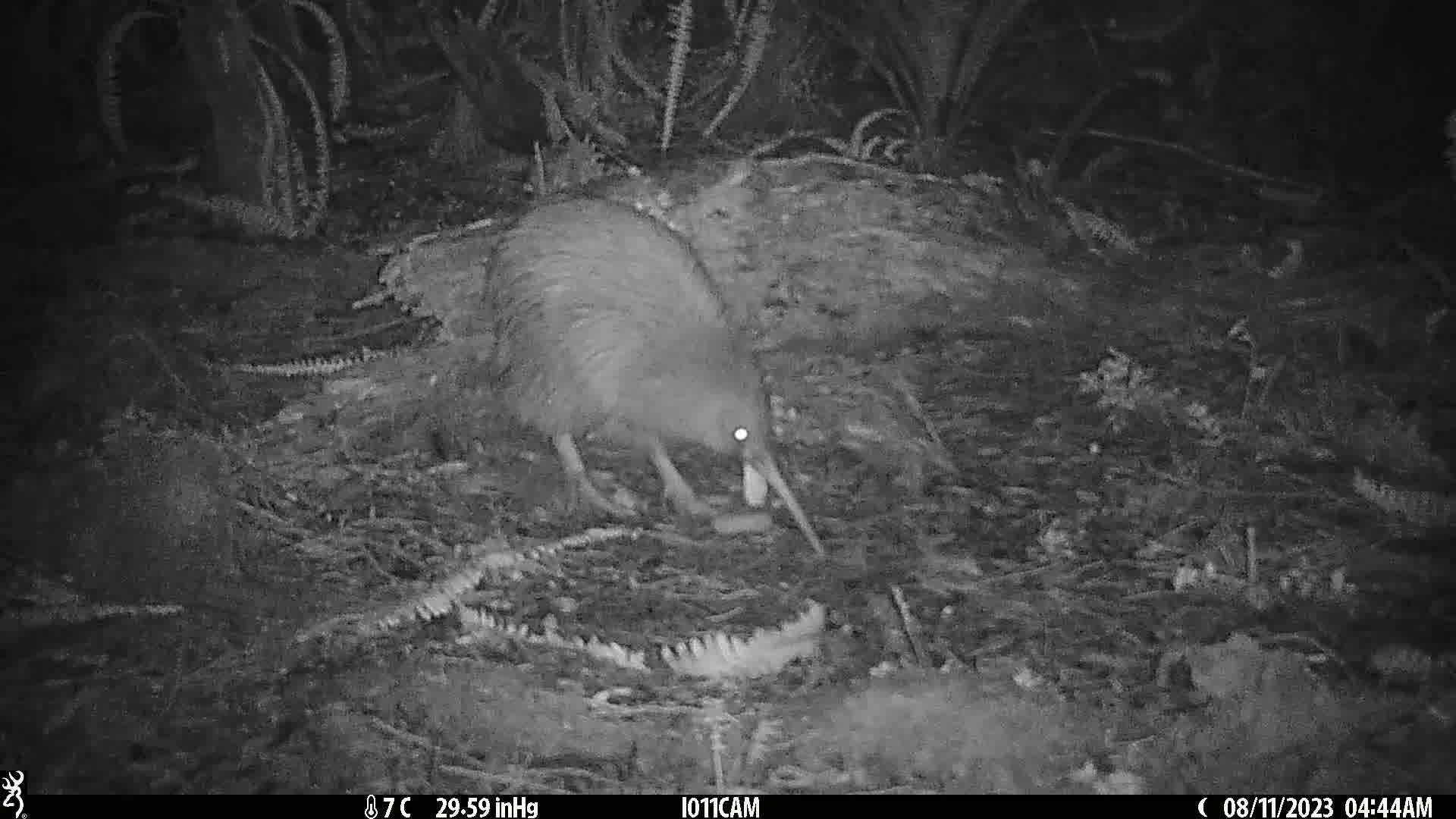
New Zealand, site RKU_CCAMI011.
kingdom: Animalia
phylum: Chordata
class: Aves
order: Apterygiformes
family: Apterygidae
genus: Apteryx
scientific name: Apteryx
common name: kiwi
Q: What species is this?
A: Kiwi (Apteryx).